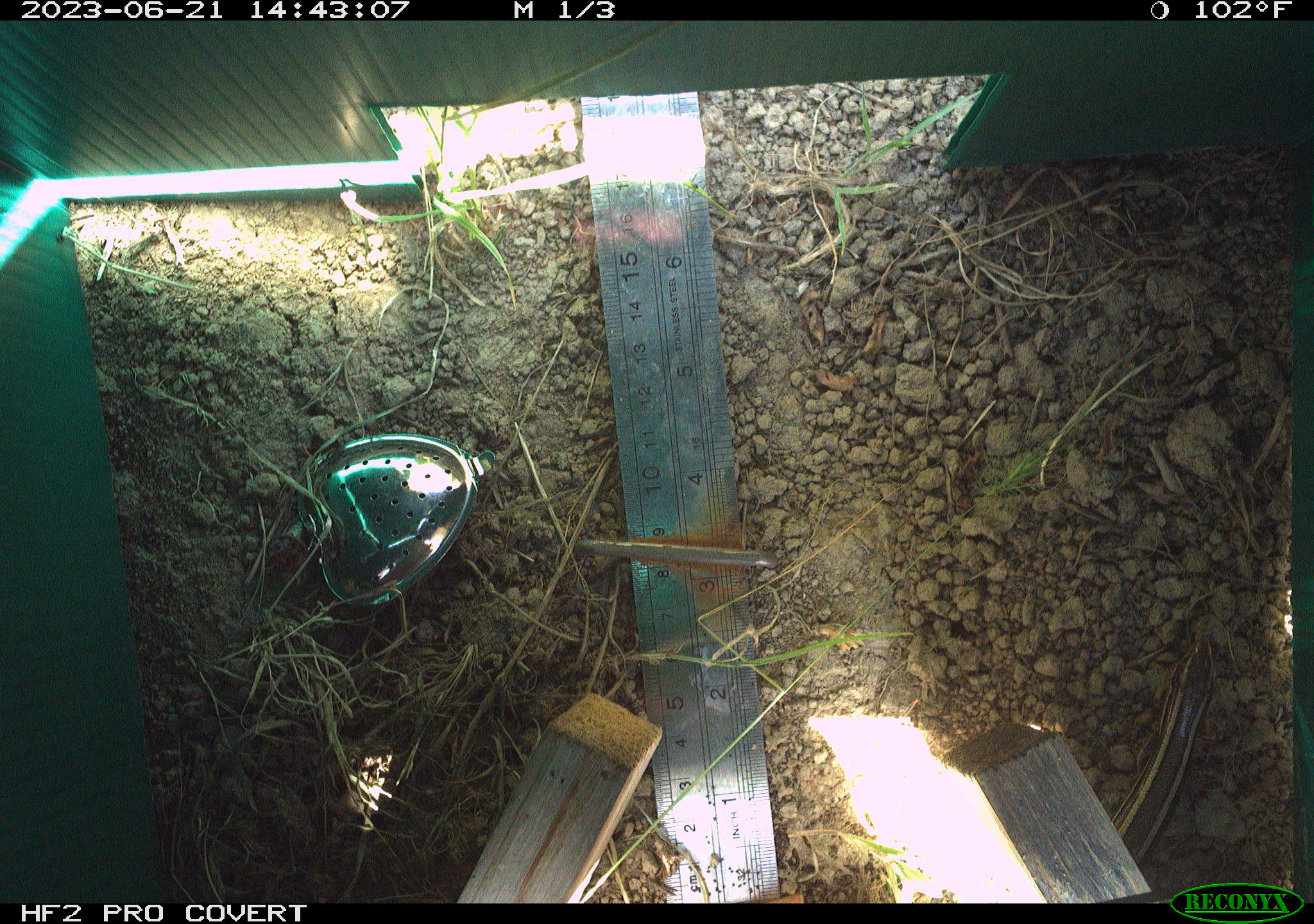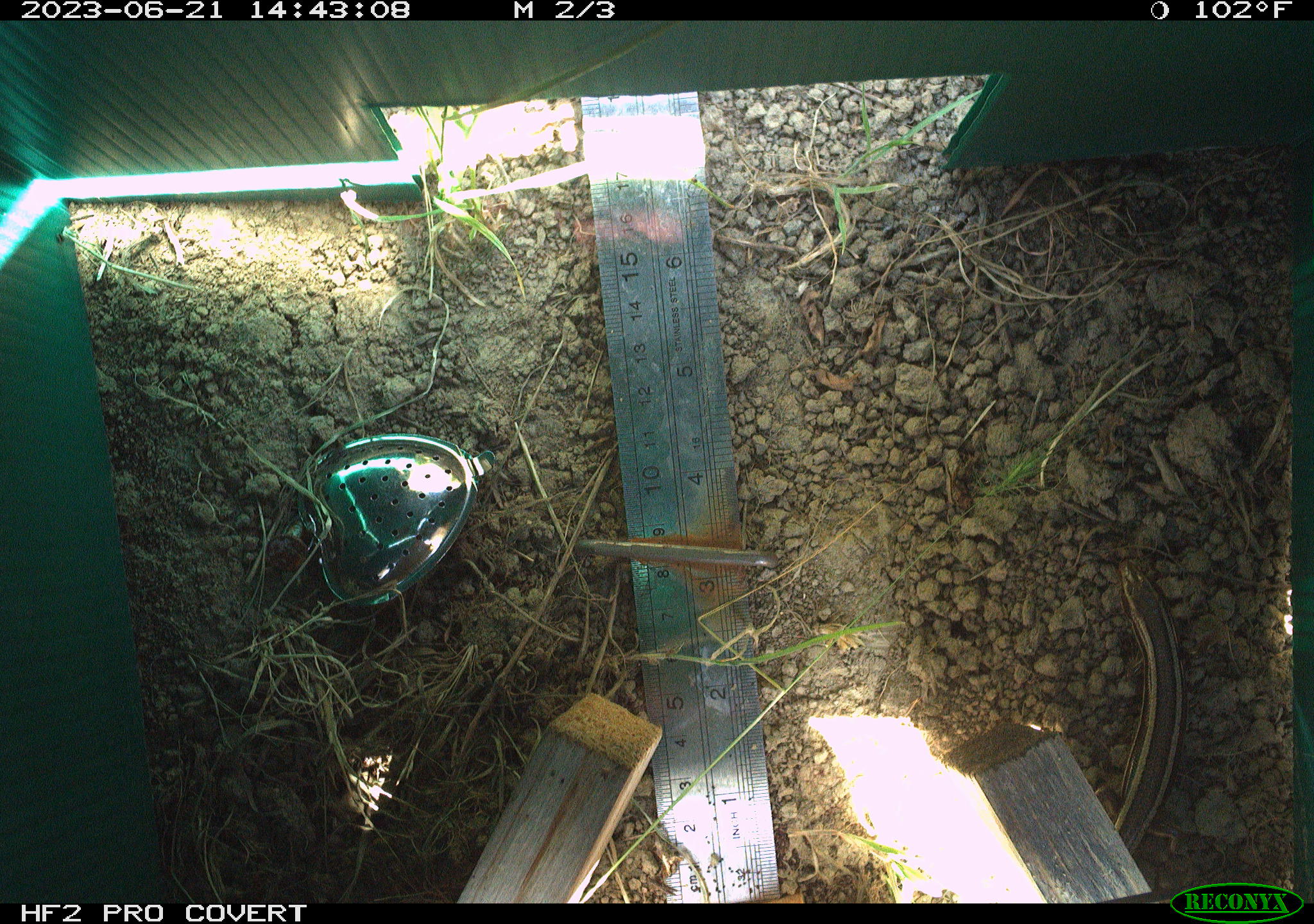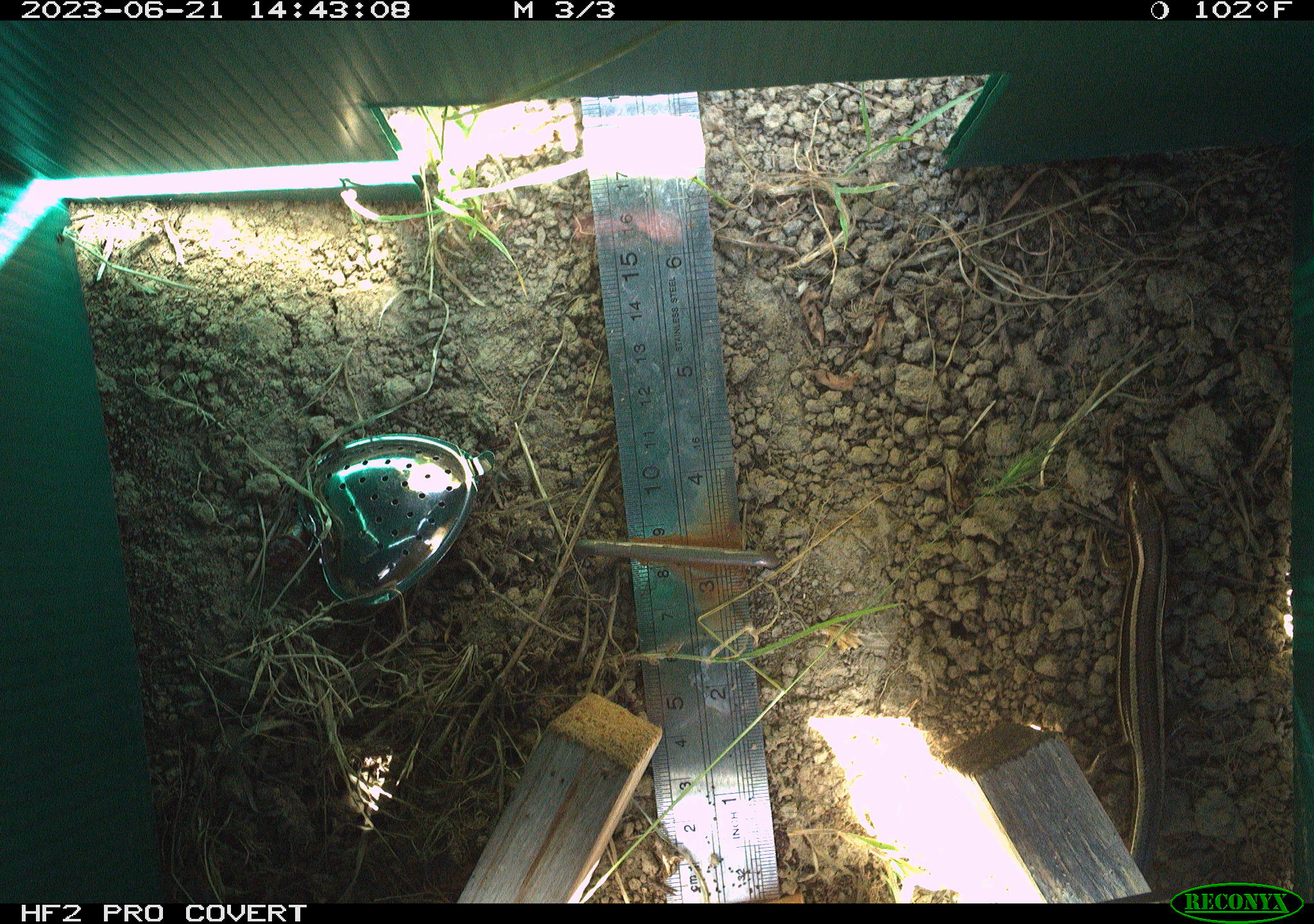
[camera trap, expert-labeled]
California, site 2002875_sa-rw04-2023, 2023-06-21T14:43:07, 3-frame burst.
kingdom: Animalia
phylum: Chordata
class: Reptilia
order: Squamata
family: Scincidae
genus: Plestiodon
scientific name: Plestiodon skiltonianus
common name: western skink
Western skink (Plestiodon skiltonianus).